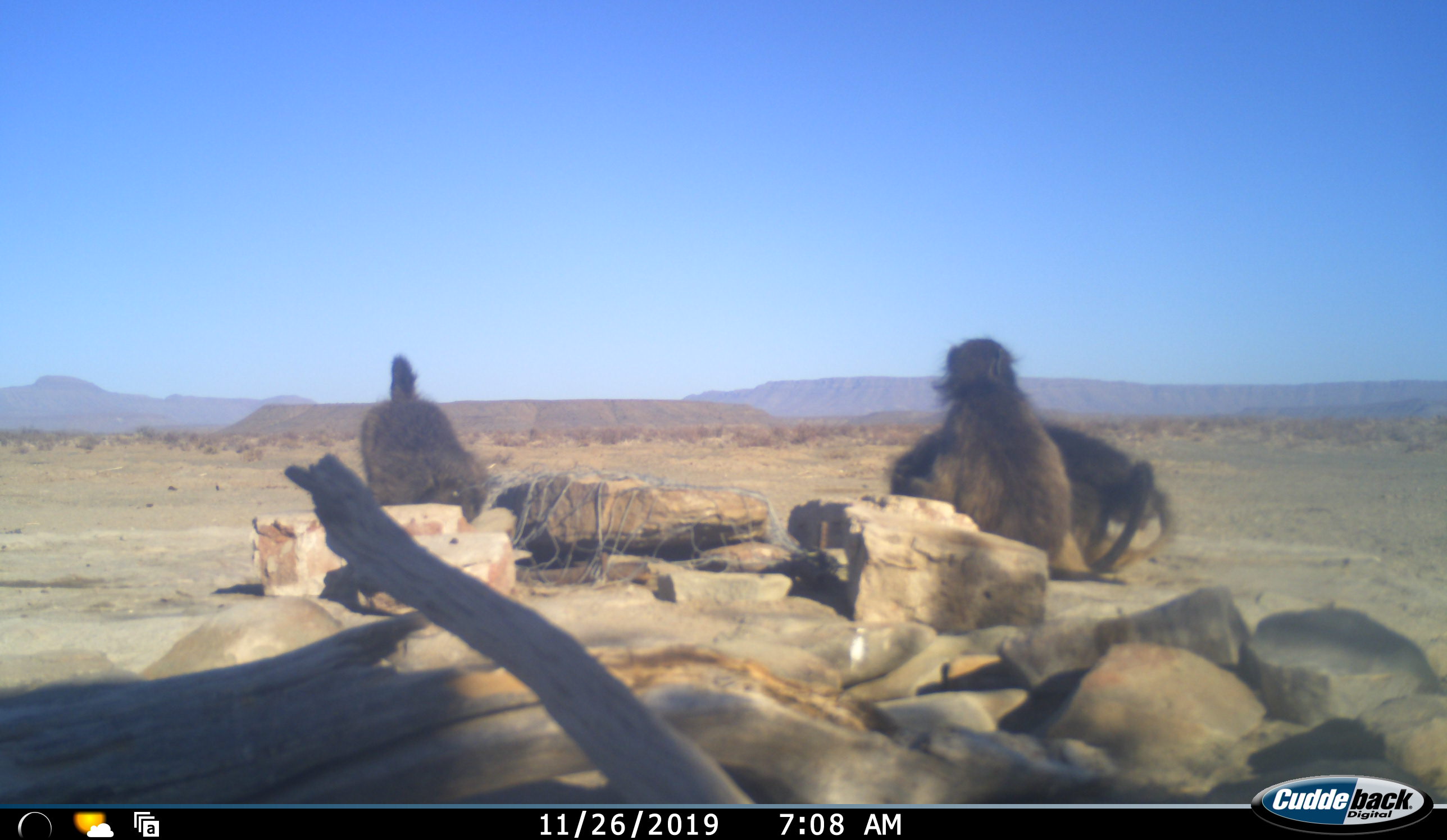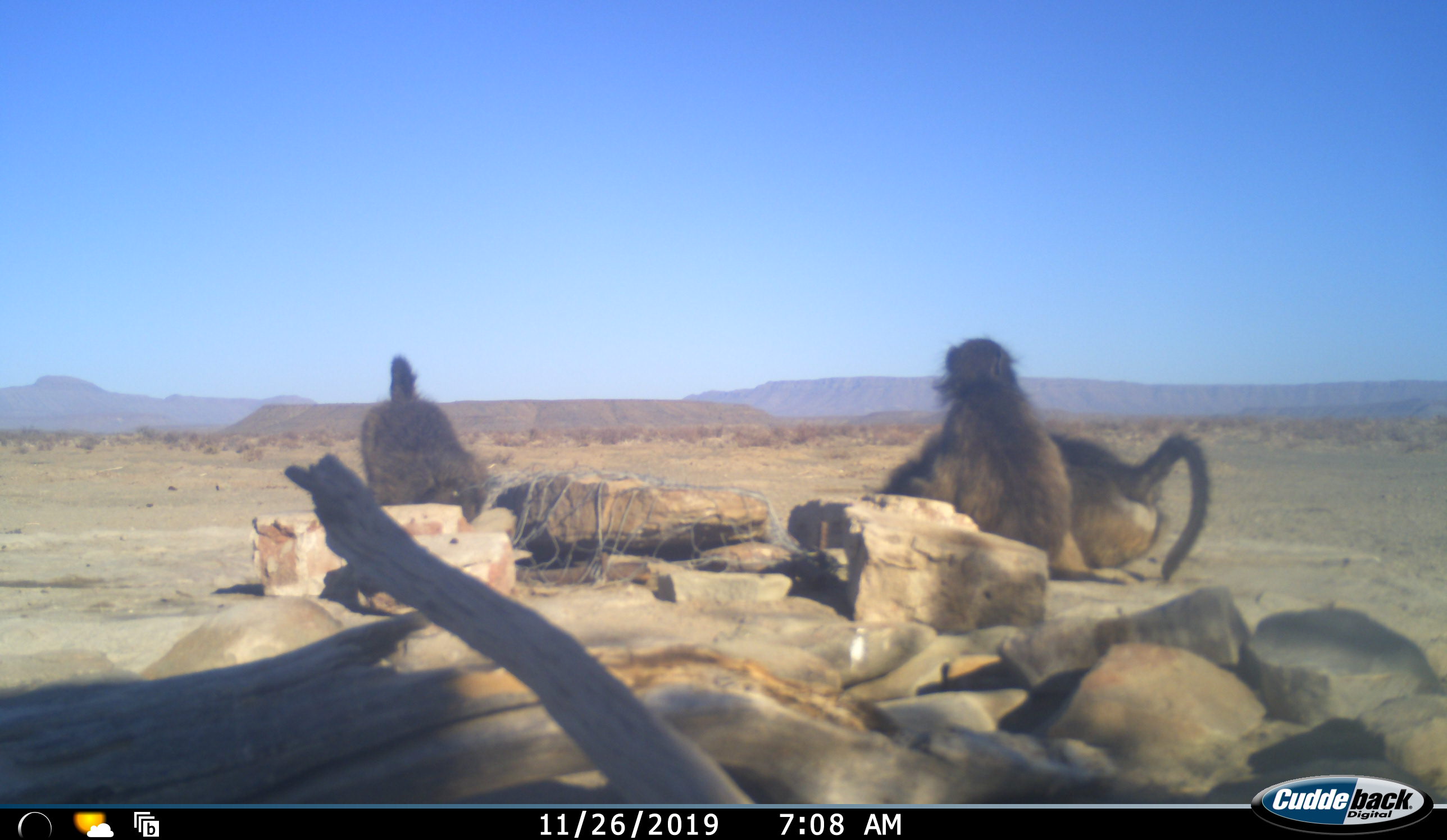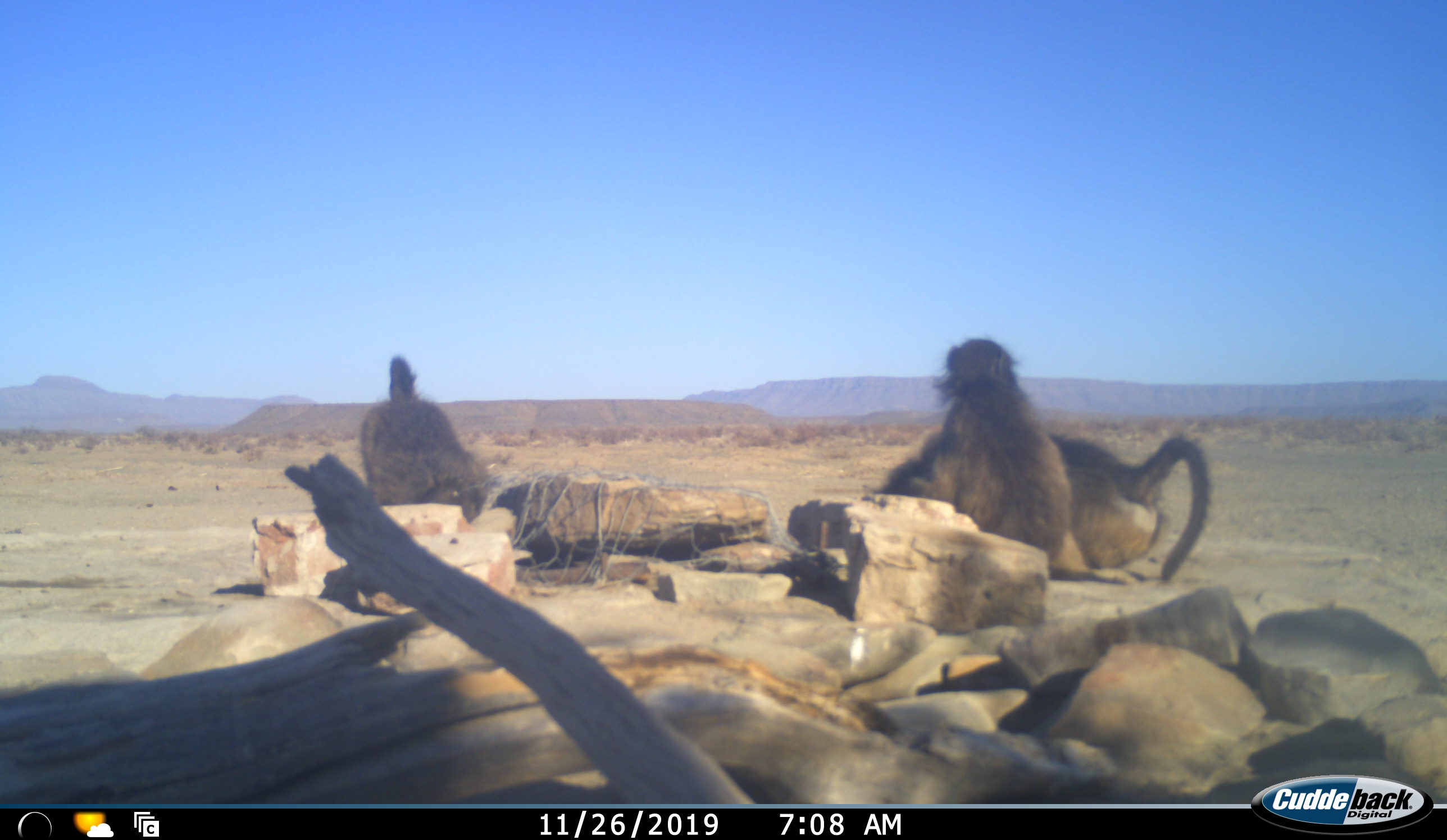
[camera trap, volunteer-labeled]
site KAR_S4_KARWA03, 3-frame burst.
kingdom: Animalia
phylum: Chordata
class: Mammalia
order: Primates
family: Cercopithecidae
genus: Papio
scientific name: Papio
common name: baboon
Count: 3.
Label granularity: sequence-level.